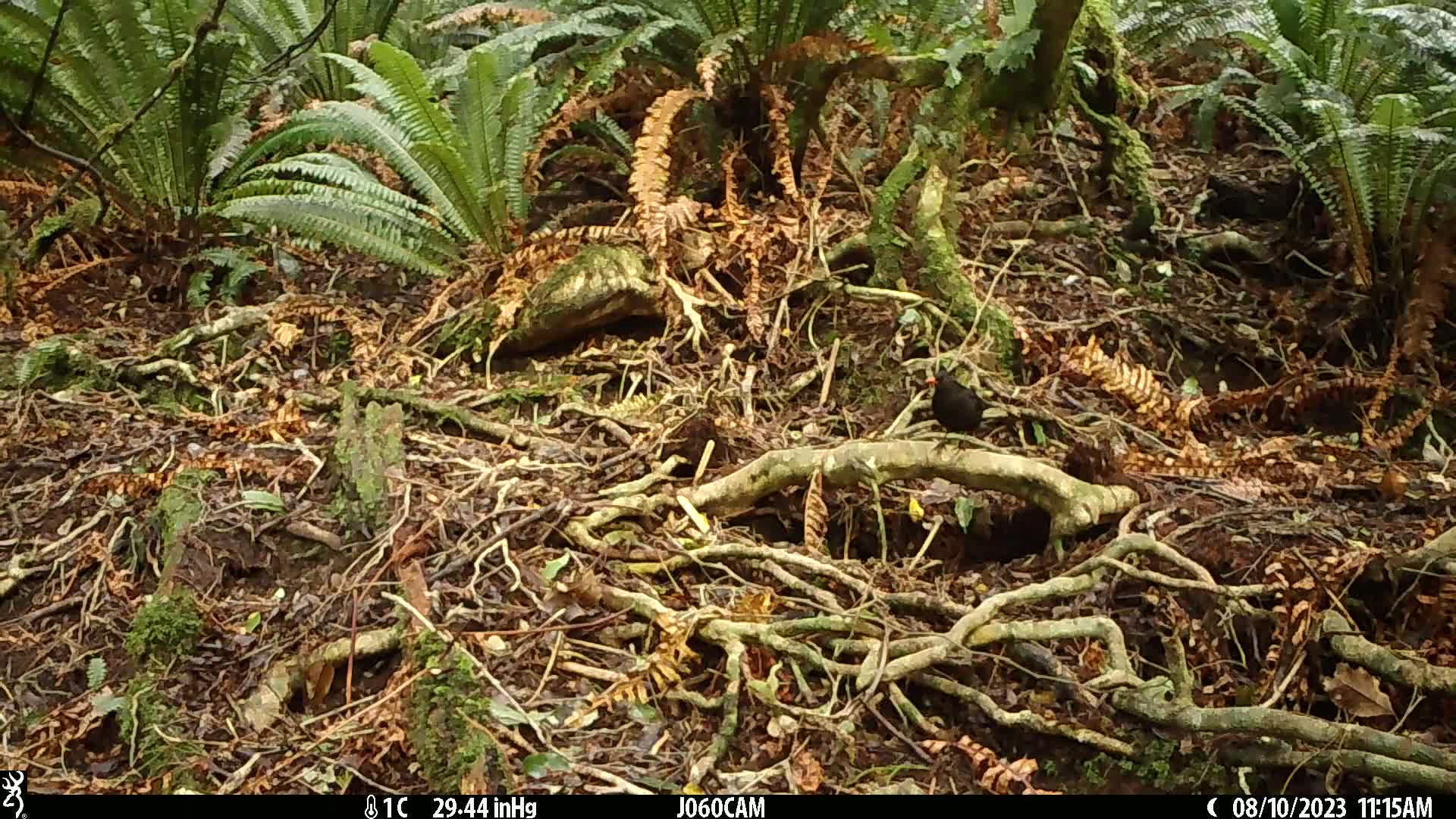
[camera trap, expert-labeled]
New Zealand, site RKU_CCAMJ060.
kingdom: Animalia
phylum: Chordata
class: Aves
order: Passeriformes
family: Turdidae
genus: Turdus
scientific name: Turdus merula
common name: eurasian blackbird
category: blackbird